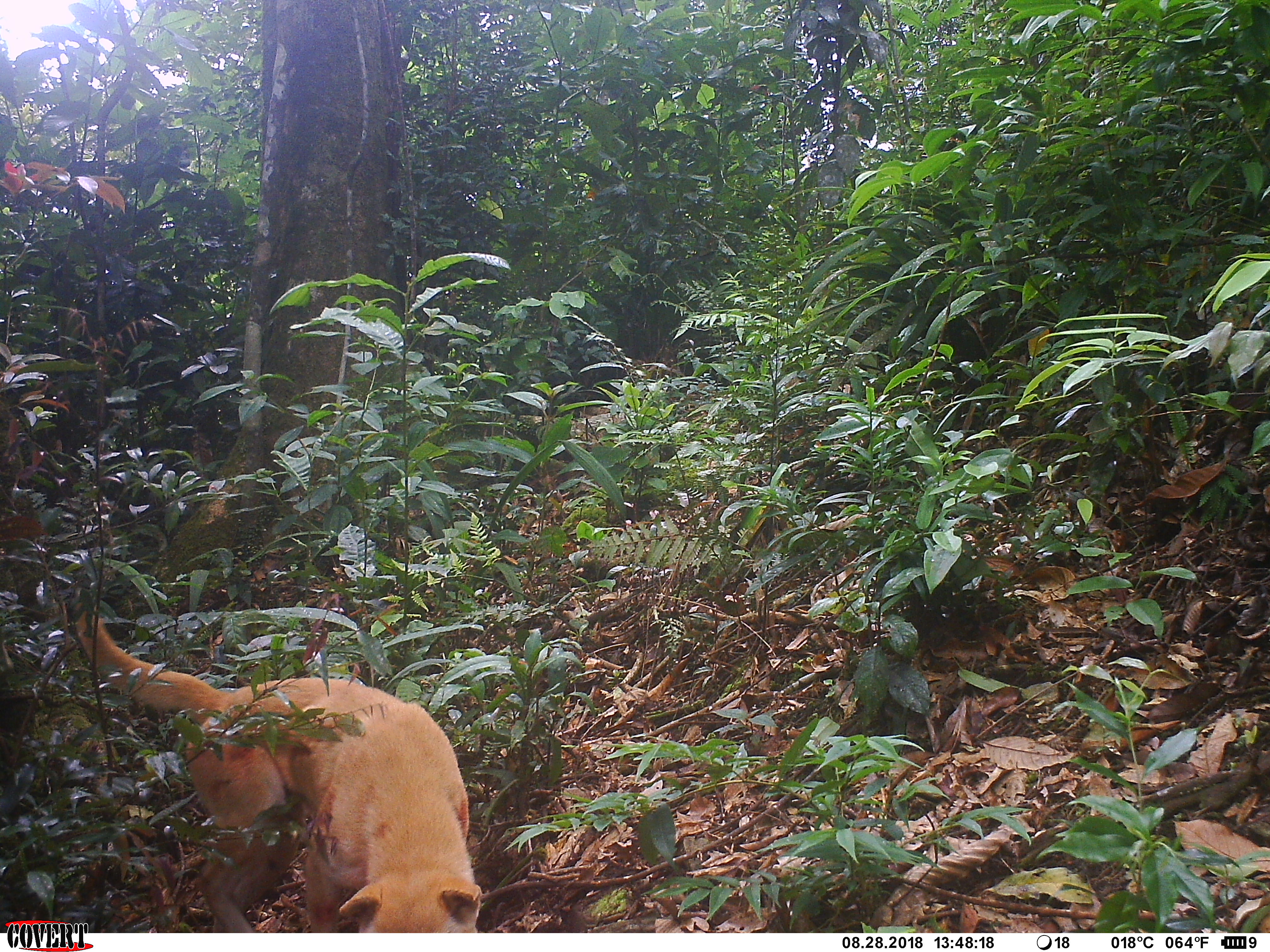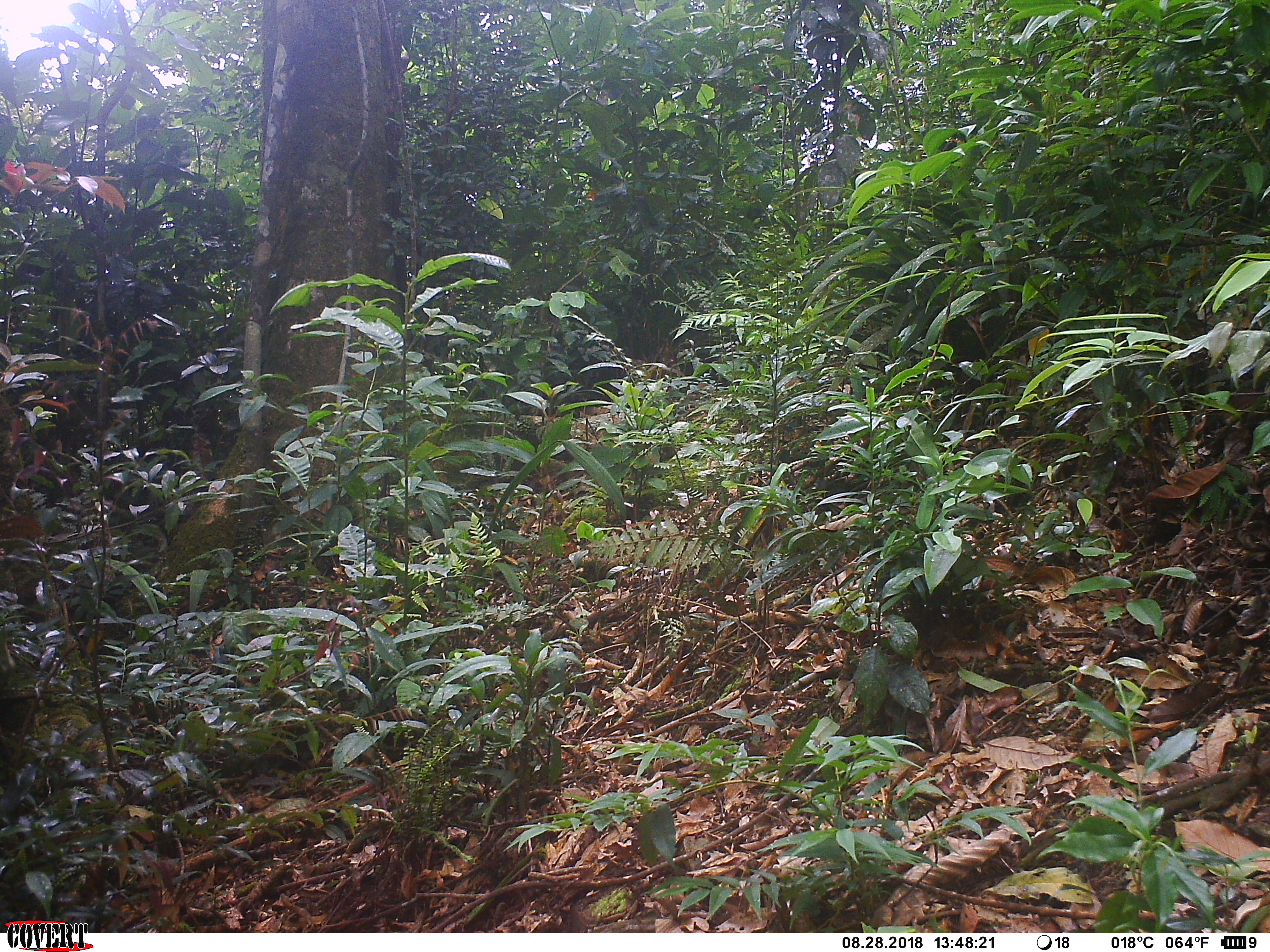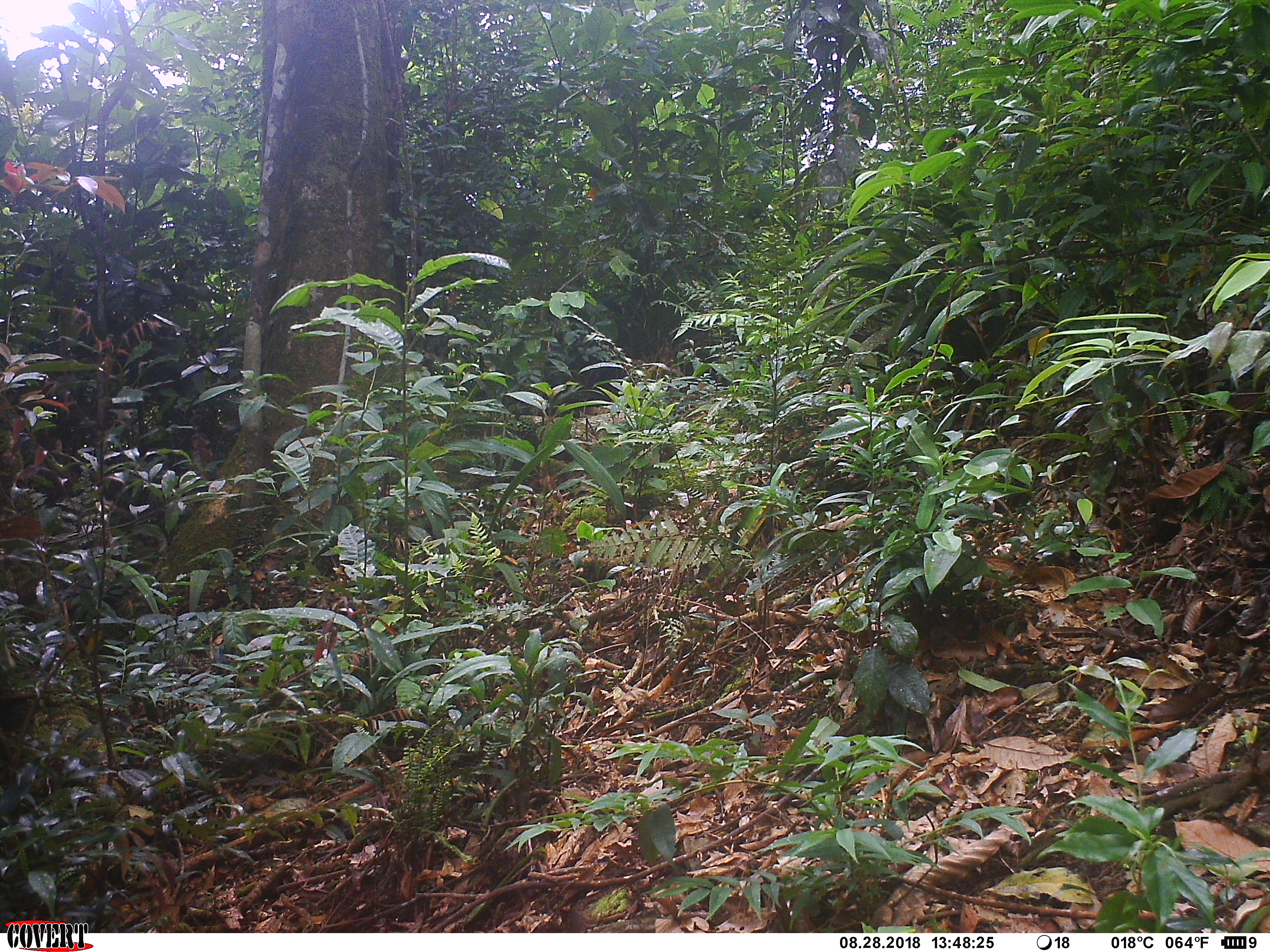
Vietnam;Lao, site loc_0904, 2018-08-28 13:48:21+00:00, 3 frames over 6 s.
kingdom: Animalia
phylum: Chordata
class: Mammalia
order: Carnivora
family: Canidae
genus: Canis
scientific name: Canis familiaris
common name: domestic dog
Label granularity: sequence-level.